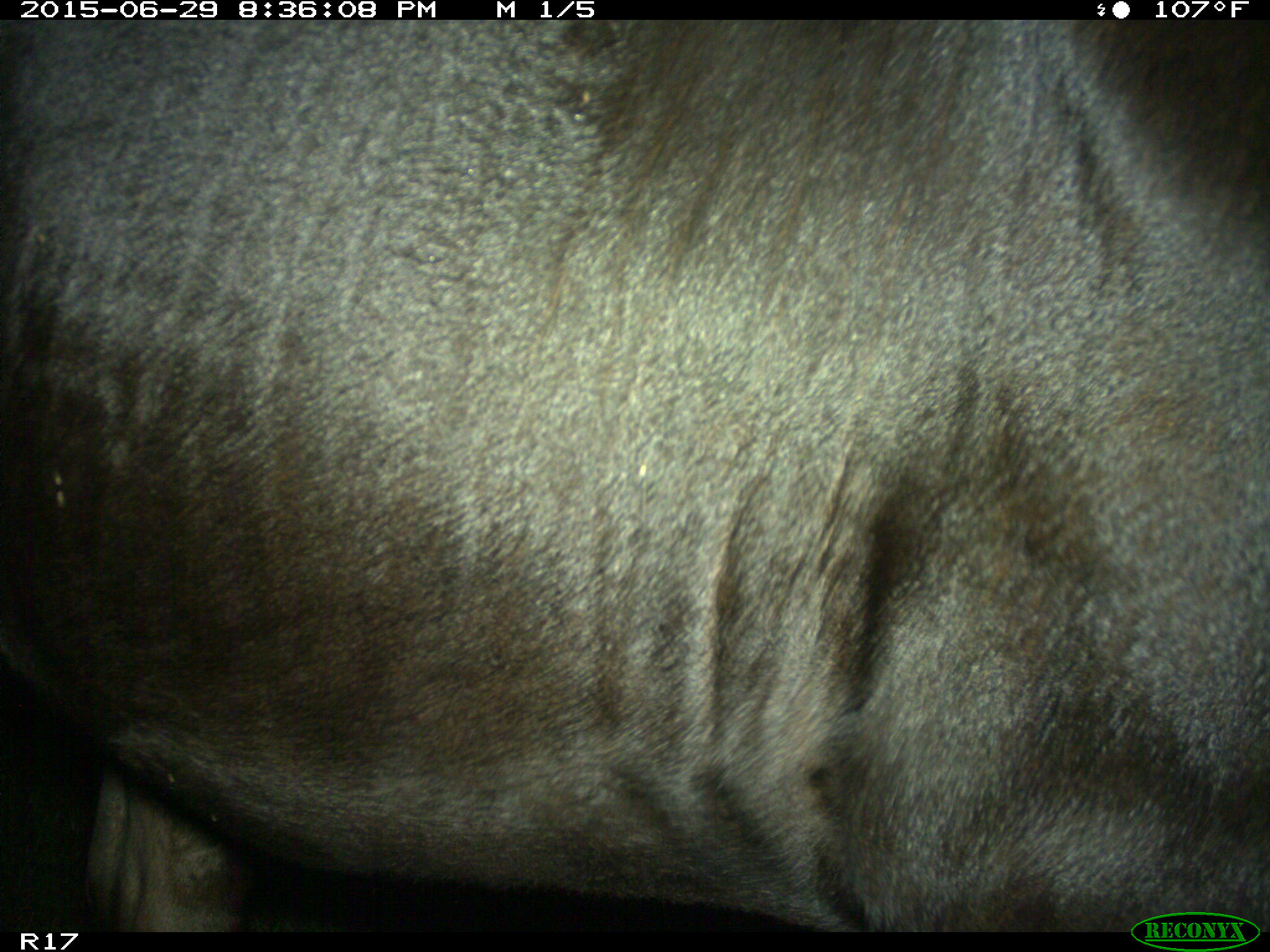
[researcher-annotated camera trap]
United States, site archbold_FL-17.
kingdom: Animalia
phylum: Chordata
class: Mammalia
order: Artiodactyla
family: Bovidae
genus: Bos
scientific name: Bos taurus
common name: domestic cow